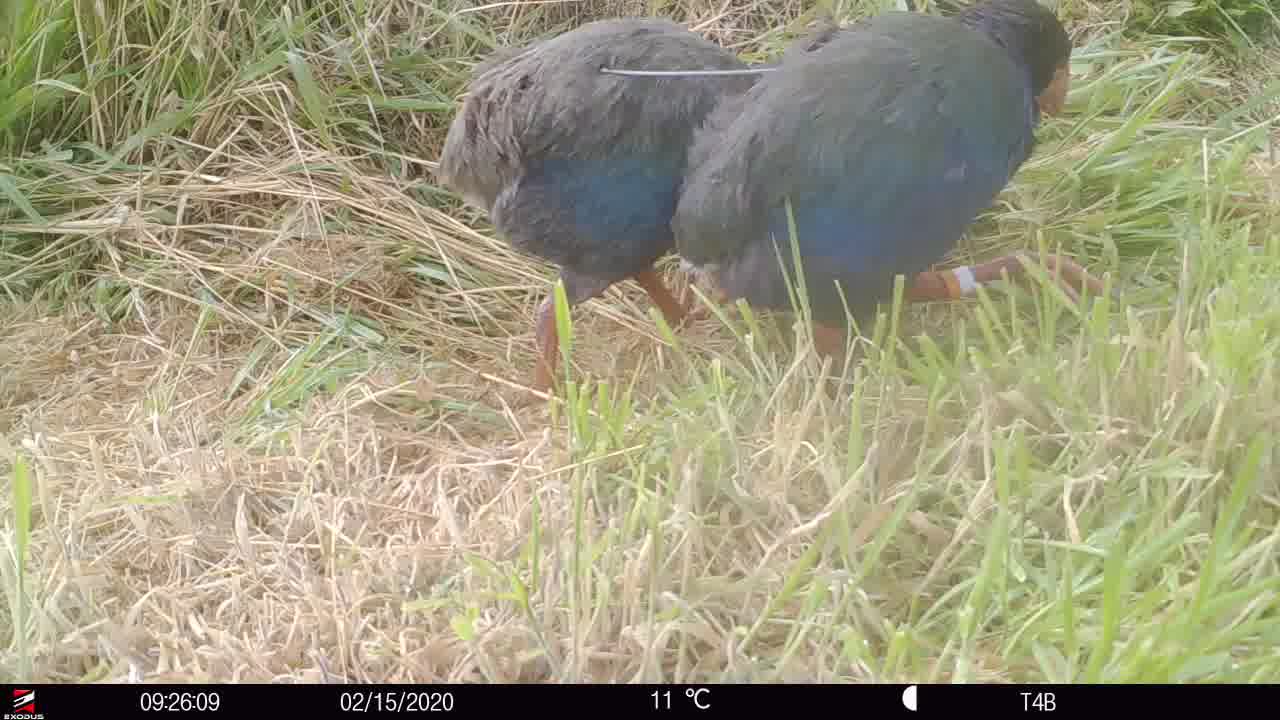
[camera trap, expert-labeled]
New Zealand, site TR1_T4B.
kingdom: Animalia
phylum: Chordata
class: Aves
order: Gruiformes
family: Rallidae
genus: Porphyrio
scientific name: Porphyrio mantelli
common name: takahe